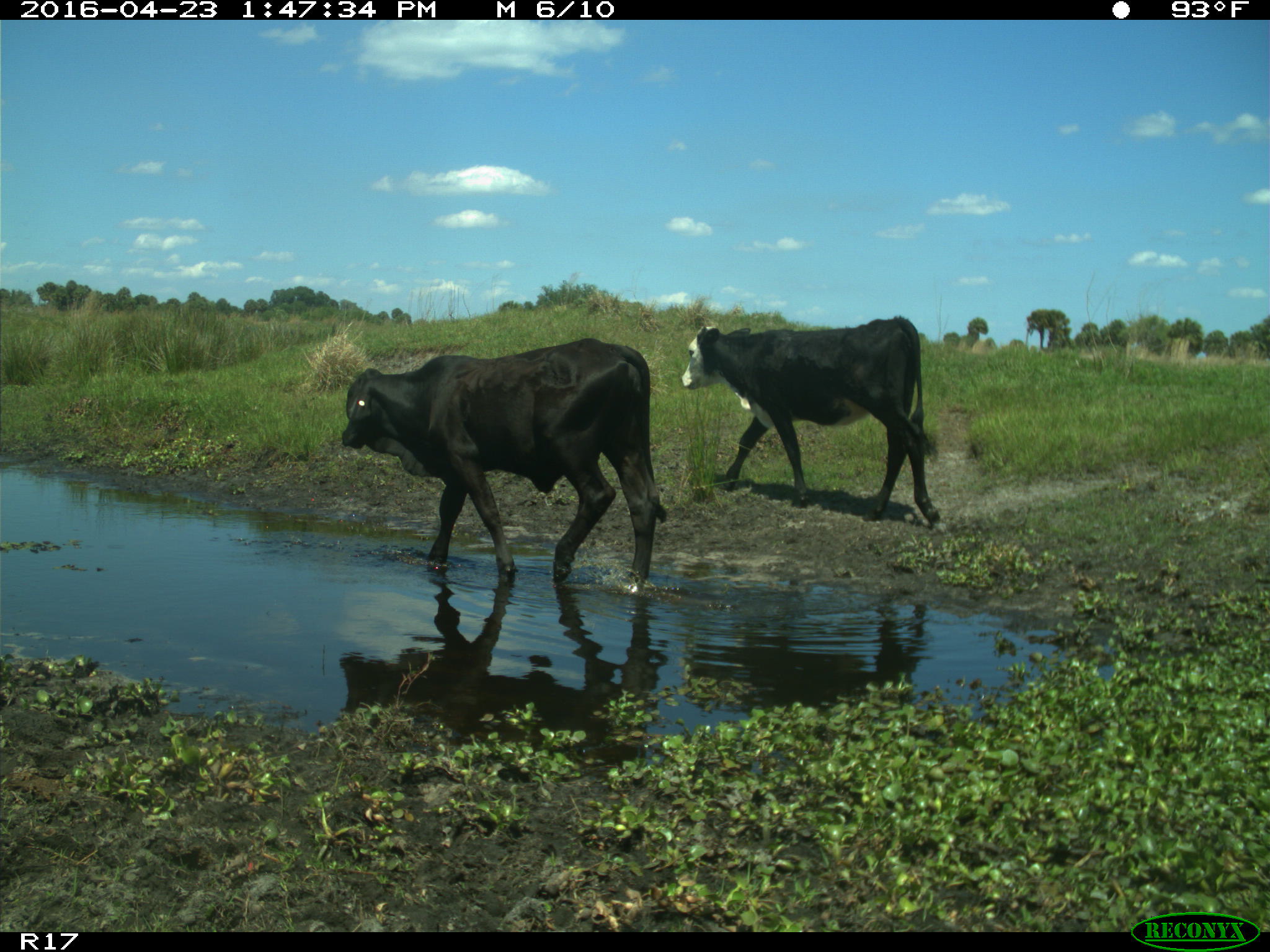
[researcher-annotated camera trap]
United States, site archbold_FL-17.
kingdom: Animalia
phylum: Chordata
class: Mammalia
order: Artiodactyla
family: Bovidae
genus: Bos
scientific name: Bos taurus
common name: domestic cow